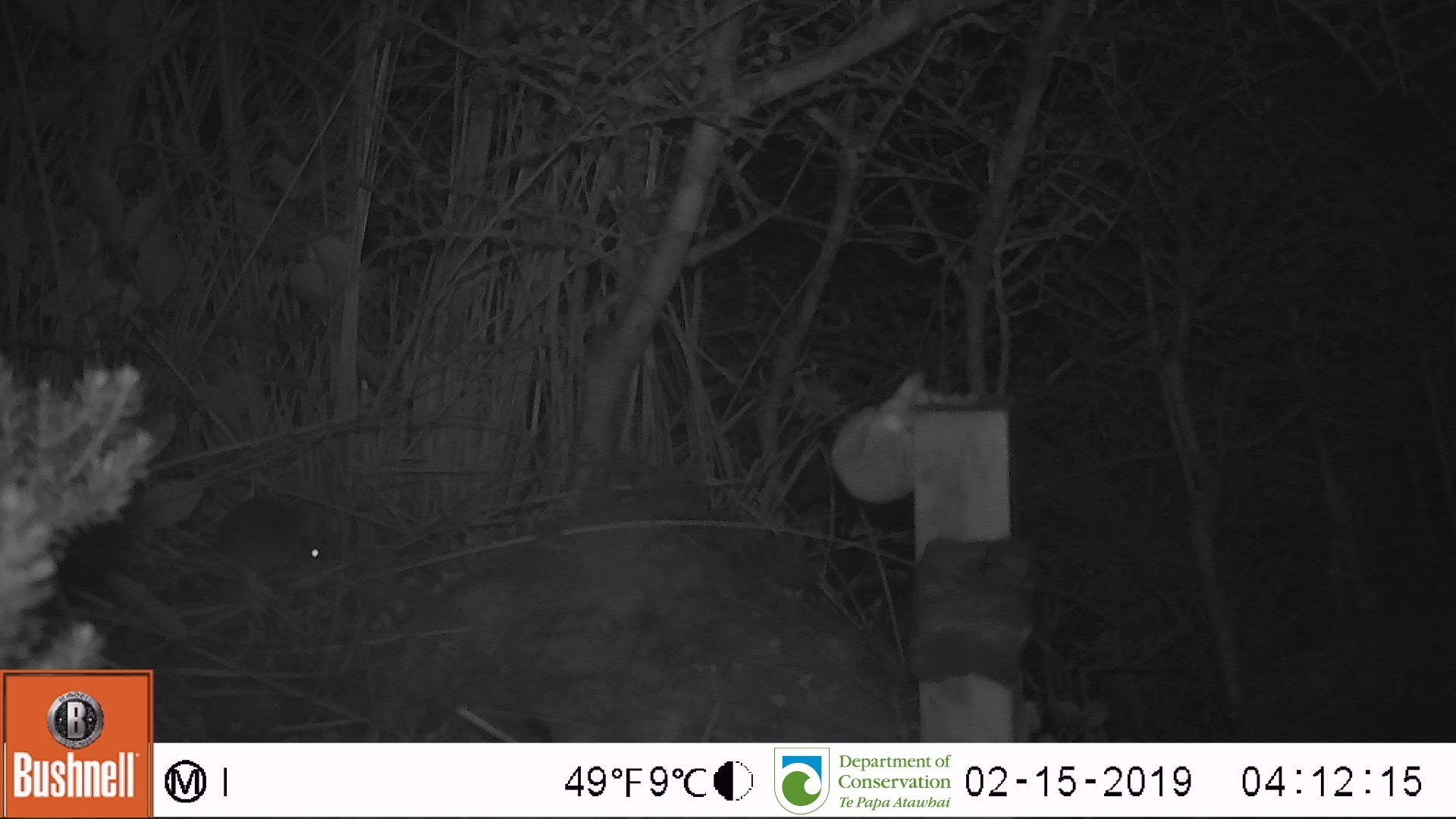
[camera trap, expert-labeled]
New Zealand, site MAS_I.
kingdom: Animalia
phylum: Chordata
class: Mammalia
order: Rodentia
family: Muridae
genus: Mus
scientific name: Mus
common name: mouse